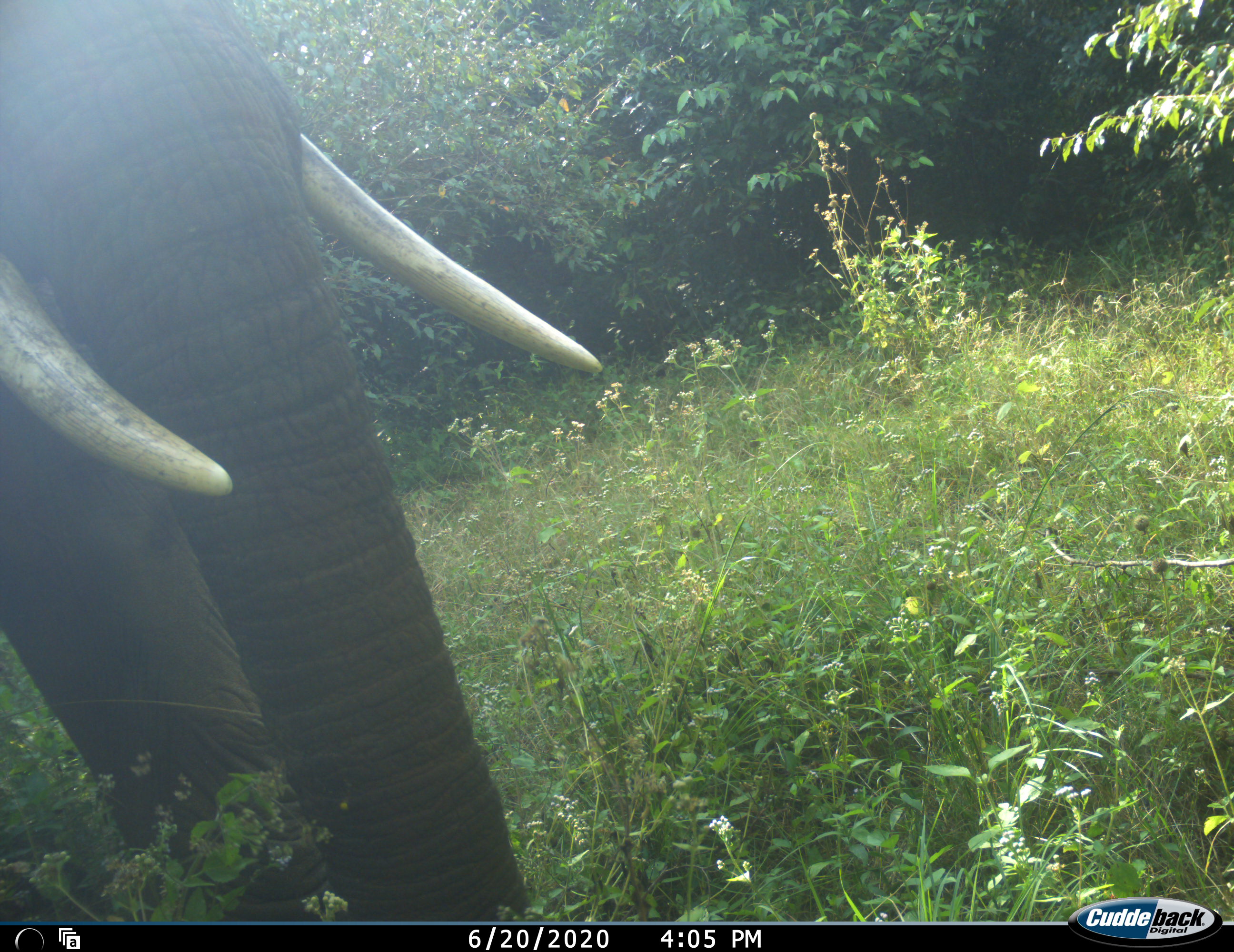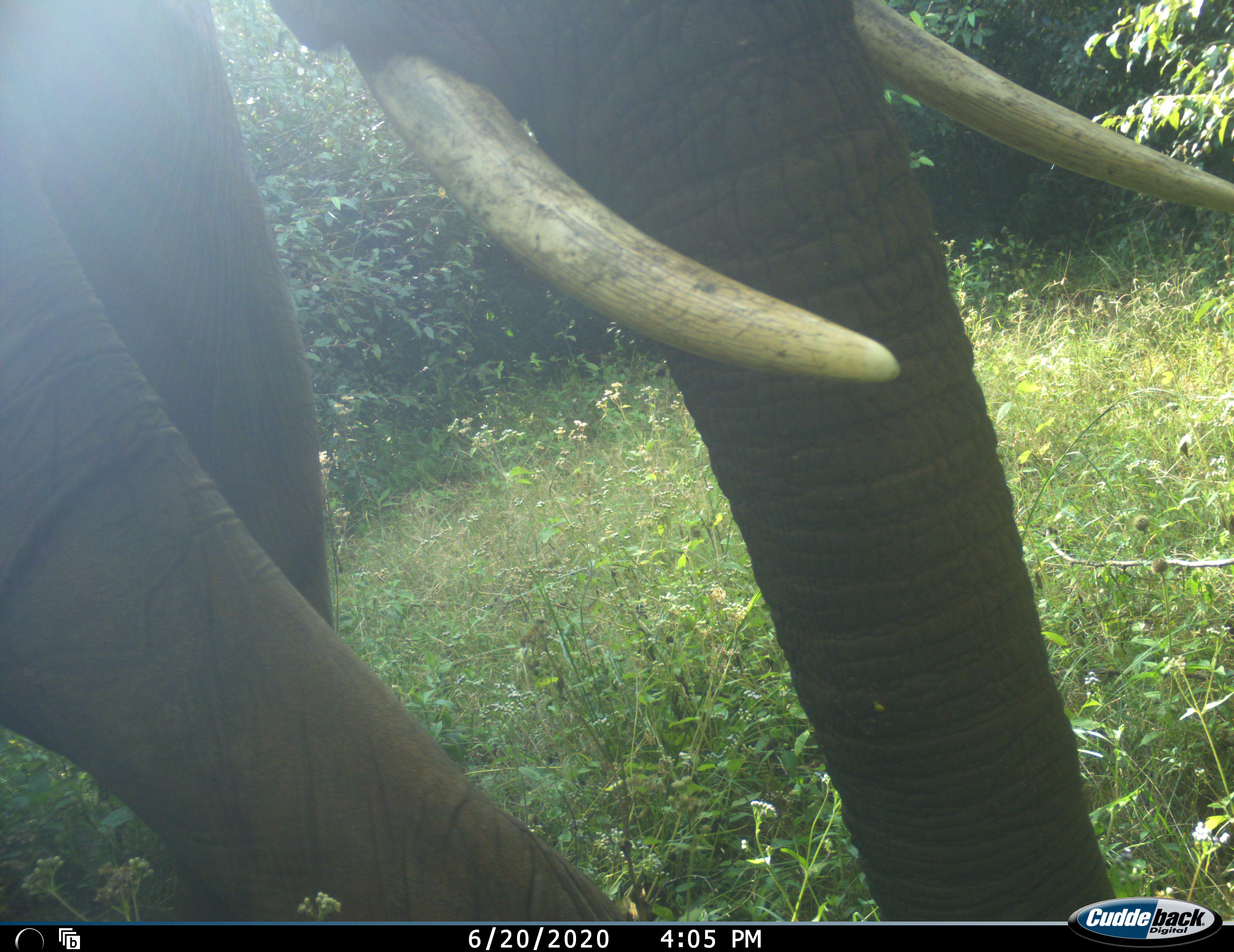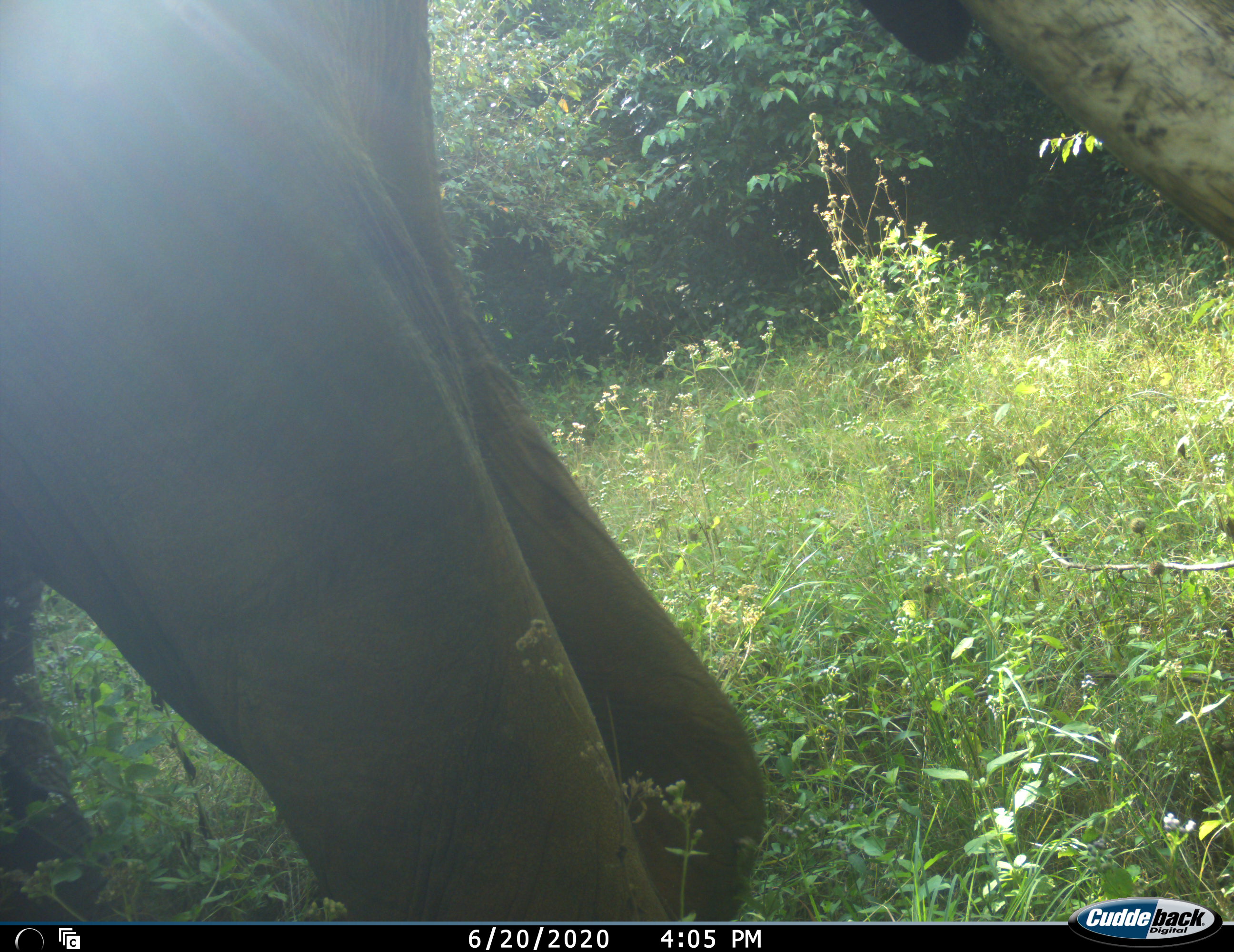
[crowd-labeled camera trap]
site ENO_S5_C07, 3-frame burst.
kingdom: Animalia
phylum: Chordata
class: Mammalia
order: Proboscidea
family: Elephantidae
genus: Loxodonta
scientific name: Loxodonta africana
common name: african bush elephant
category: elephant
Elephant (african bush elephant) (Loxodonta africana), count 1. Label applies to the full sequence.